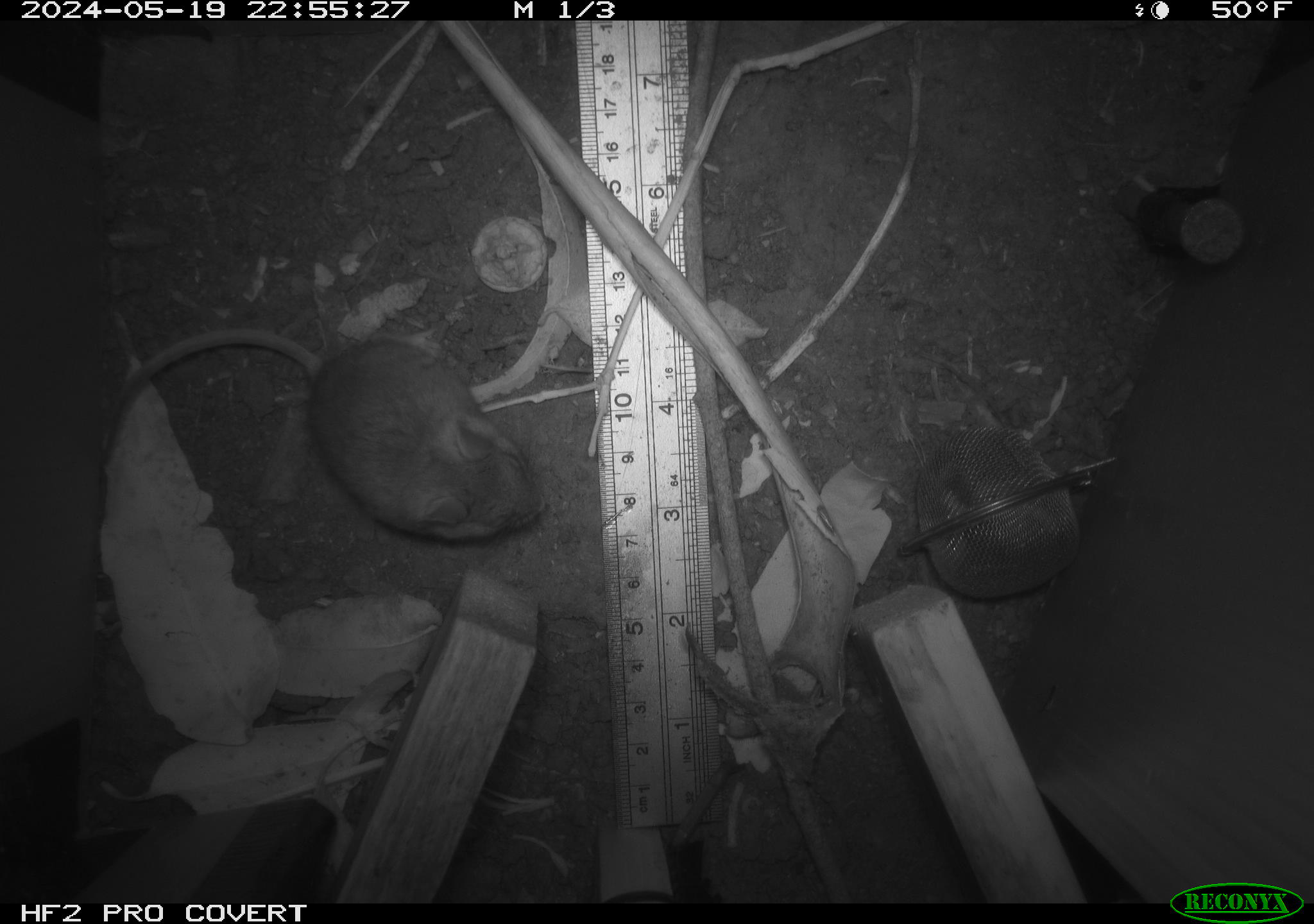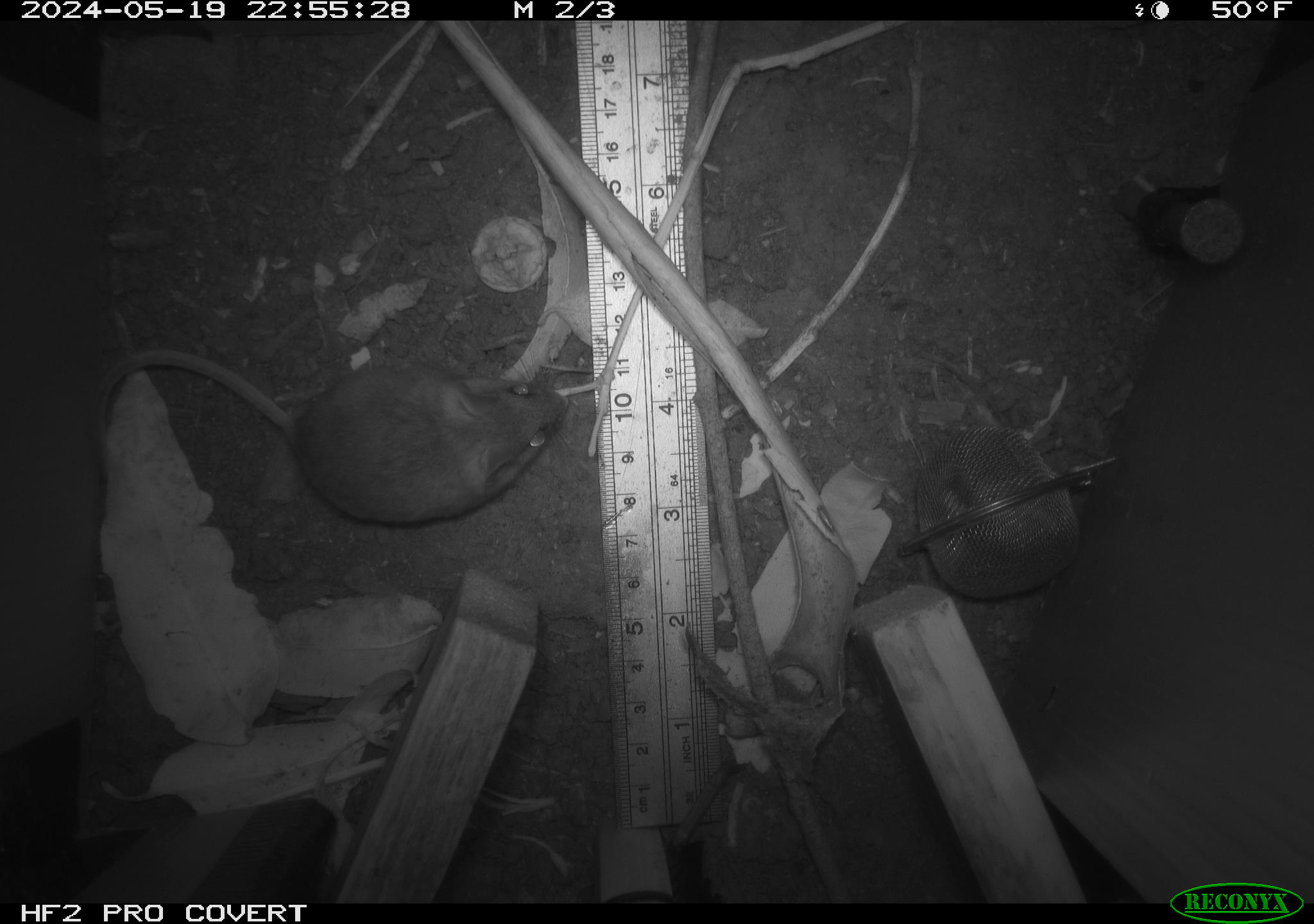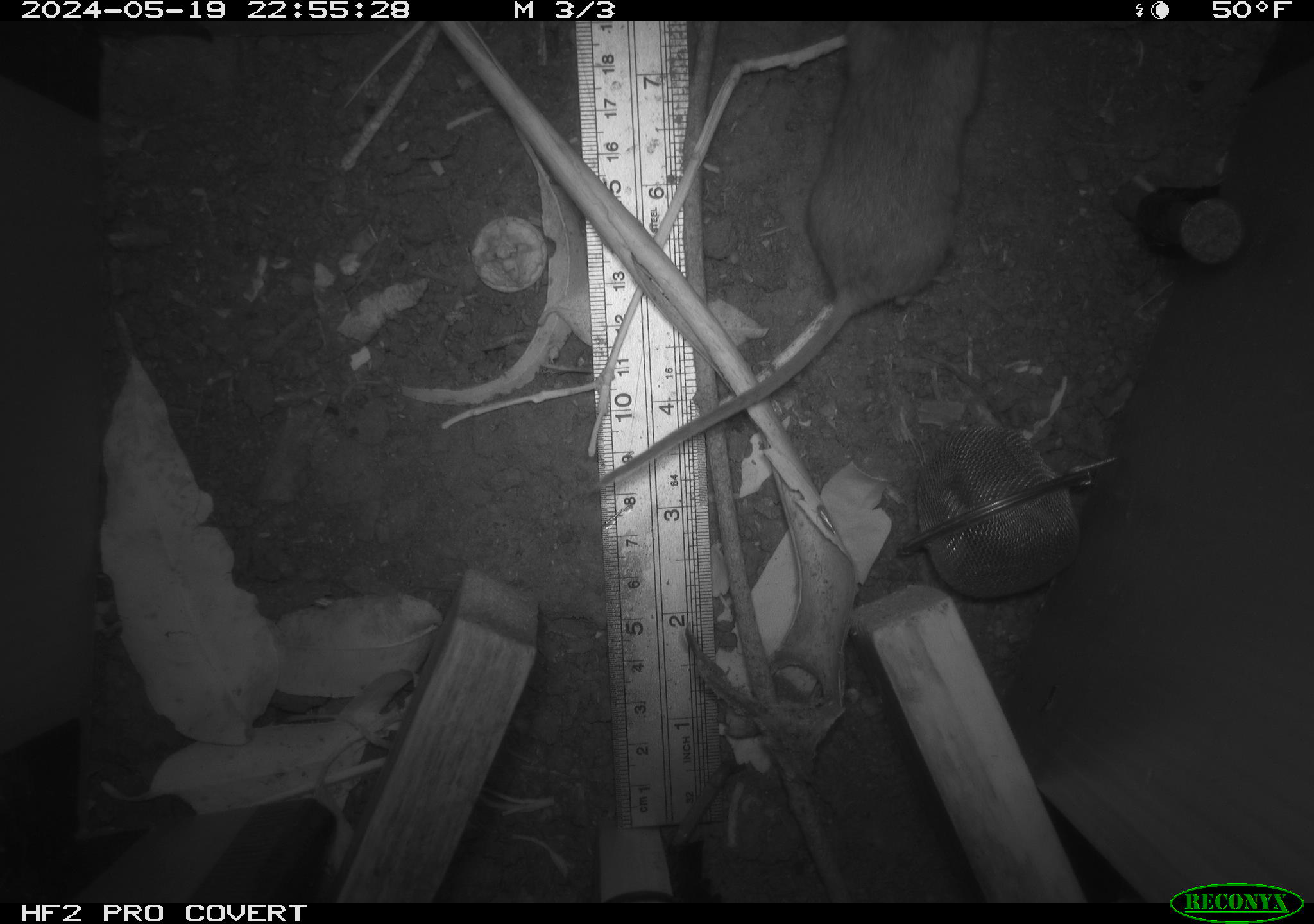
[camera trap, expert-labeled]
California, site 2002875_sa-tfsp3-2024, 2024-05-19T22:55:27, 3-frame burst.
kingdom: Animalia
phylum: Chordata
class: Mammalia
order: Rodentia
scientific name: Rodentia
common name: rodent